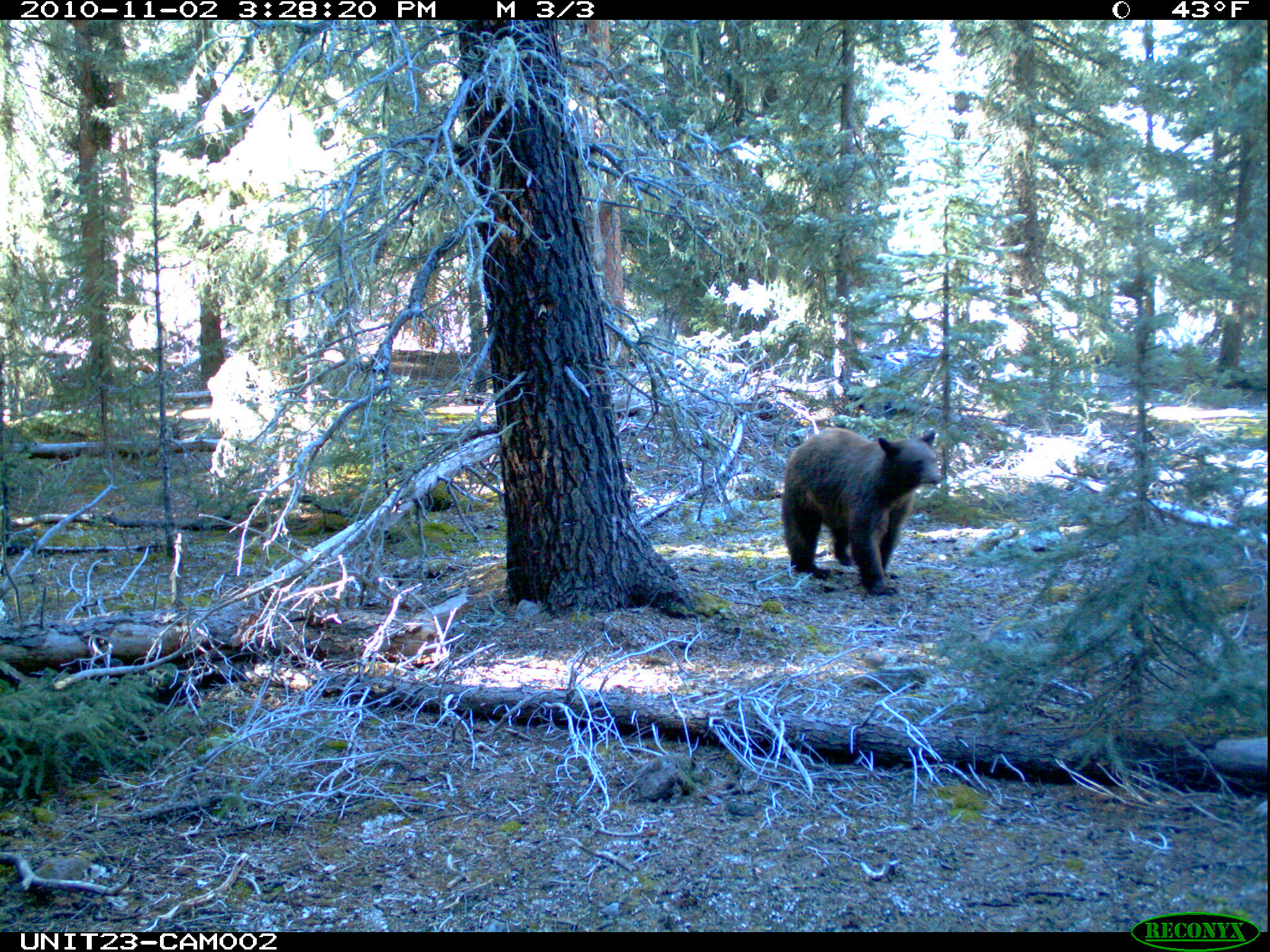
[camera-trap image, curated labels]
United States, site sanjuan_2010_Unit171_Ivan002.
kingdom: Animalia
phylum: Chordata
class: Mammalia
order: Carnivora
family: Ursidae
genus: Ursus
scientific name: Ursus americanus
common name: american black bear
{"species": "Ursus americanus (american black bear)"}